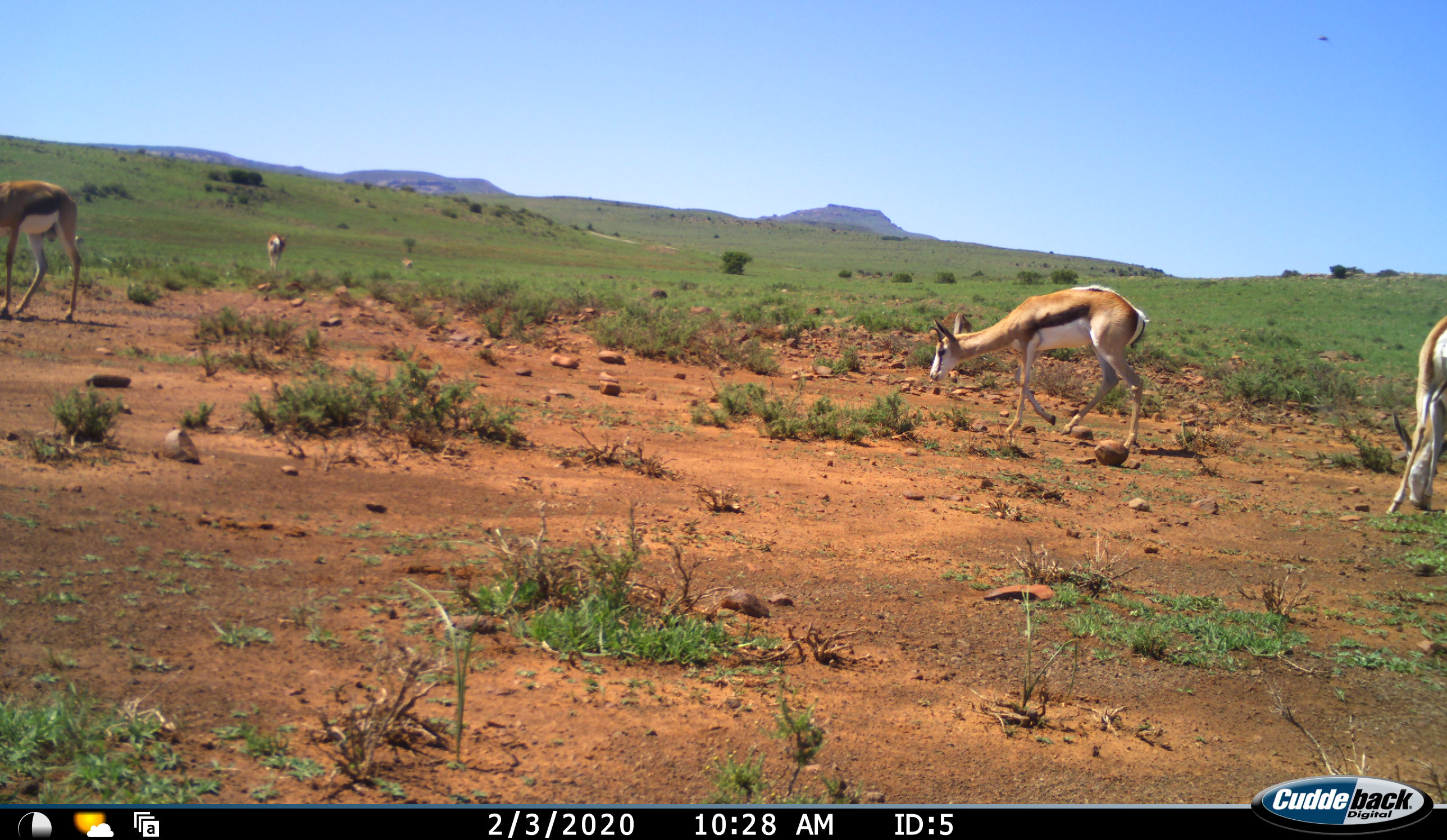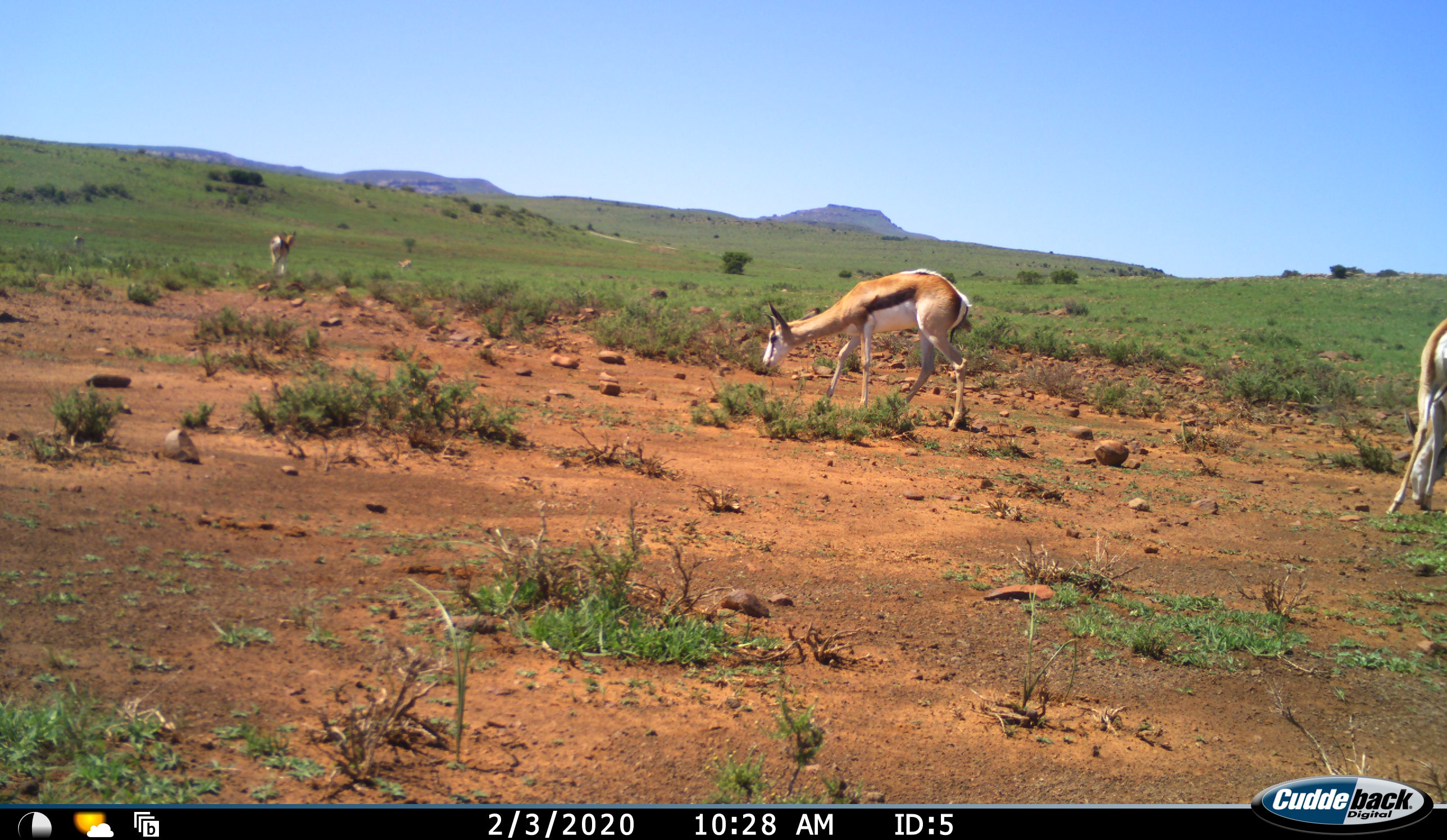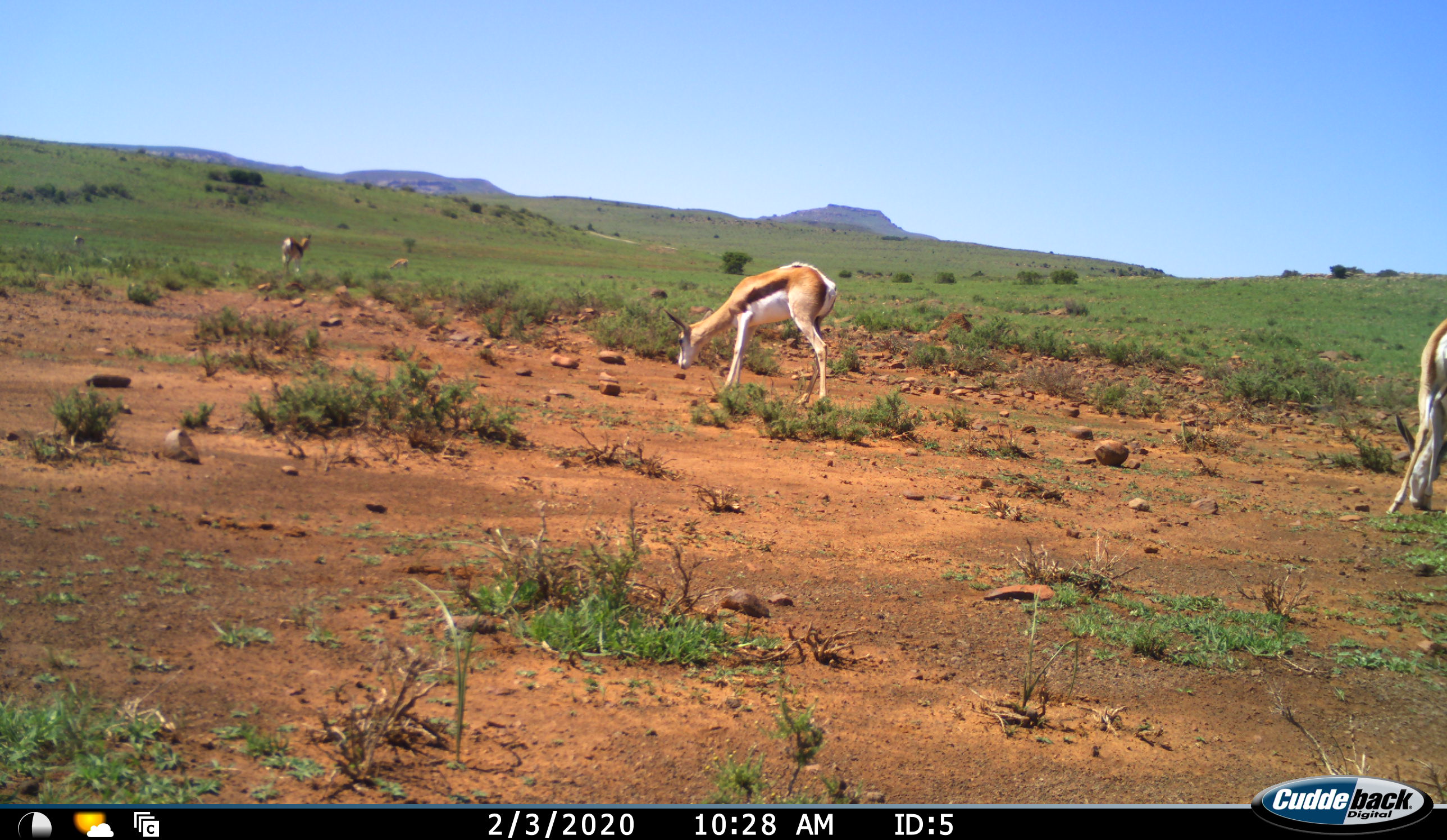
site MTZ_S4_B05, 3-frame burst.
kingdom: Animalia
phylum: Chordata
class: Mammalia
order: Artiodactyla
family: Bovidae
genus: Antidorcas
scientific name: Antidorcas marsupialis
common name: springbok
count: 5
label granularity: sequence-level